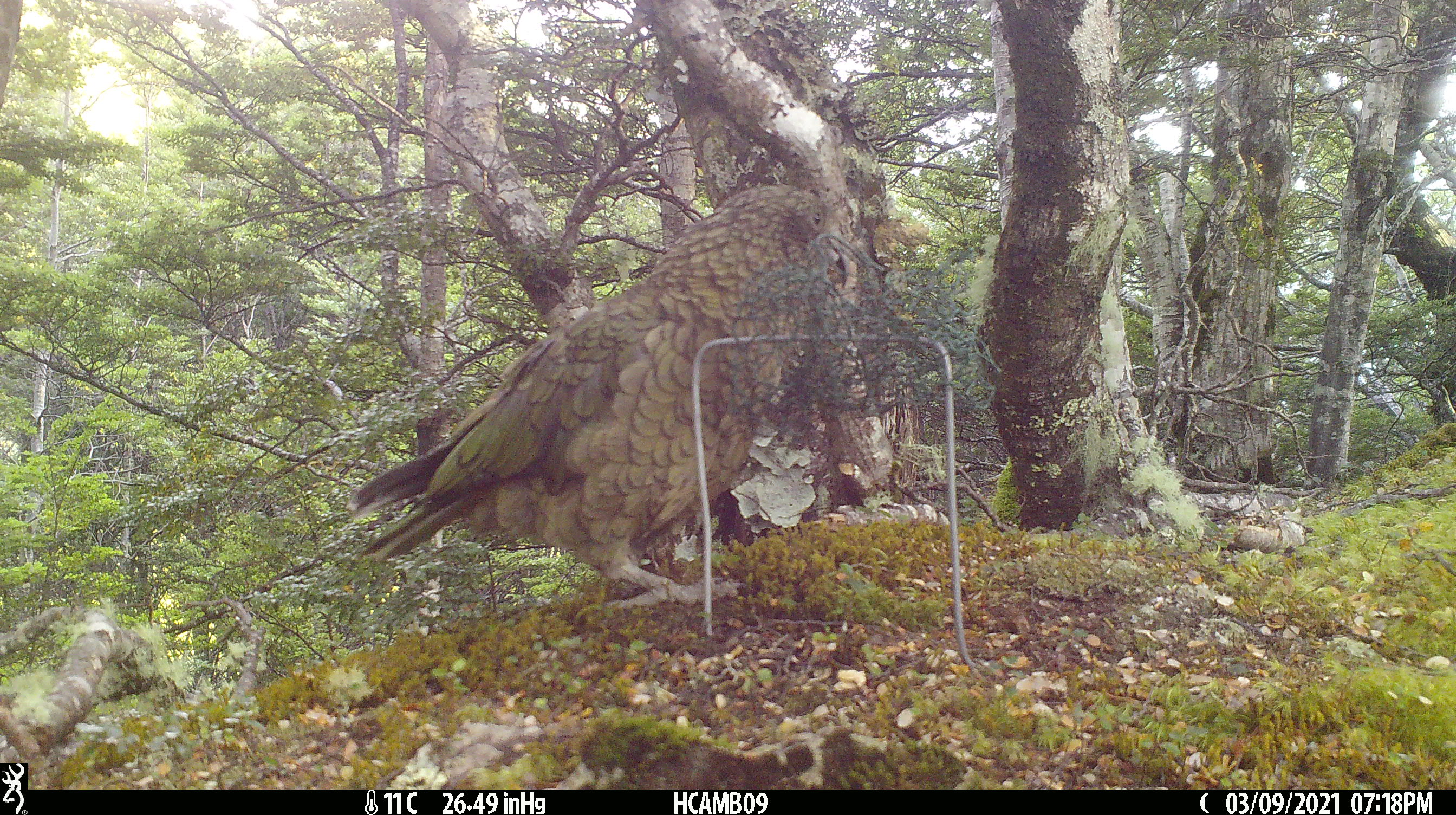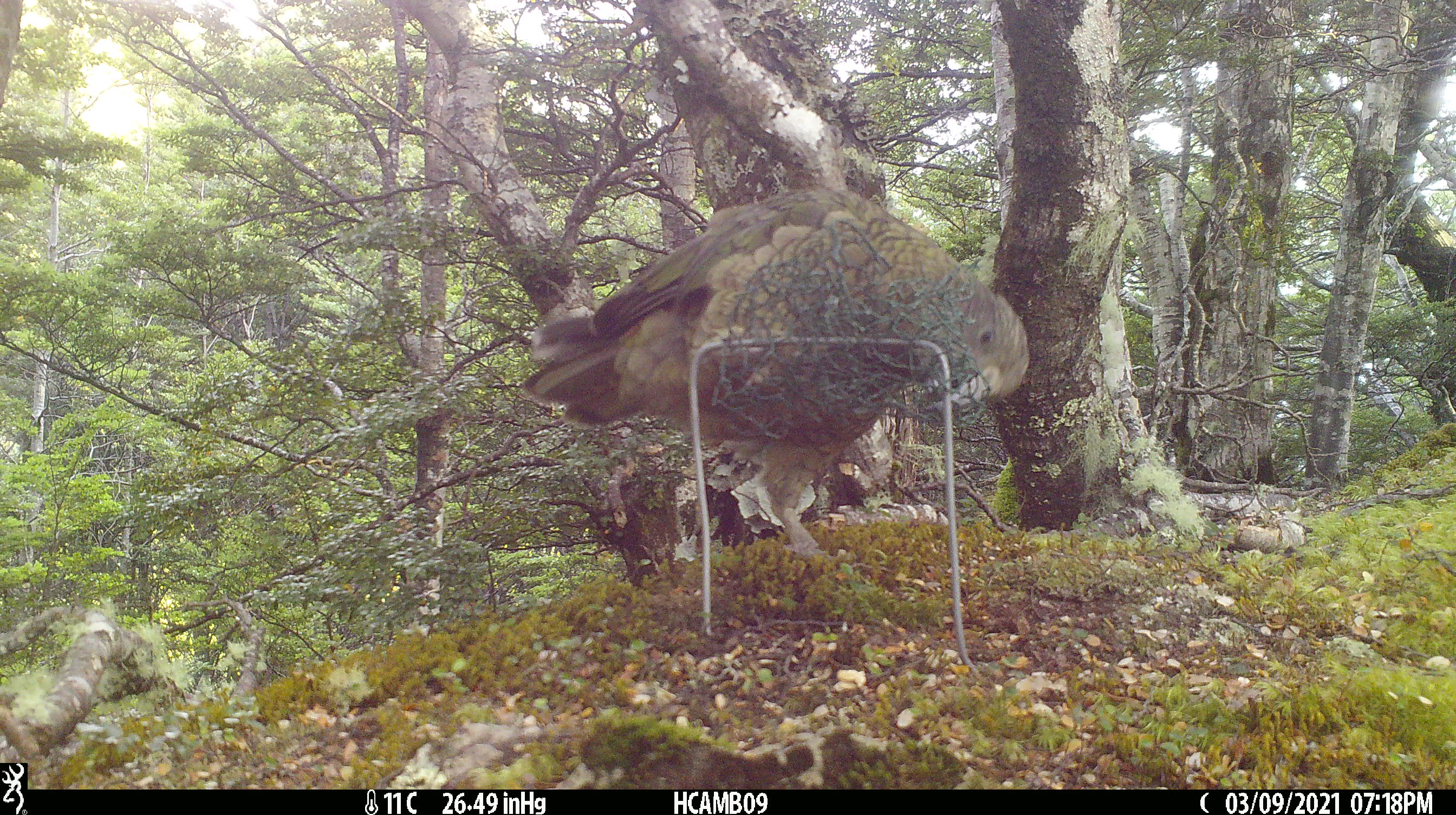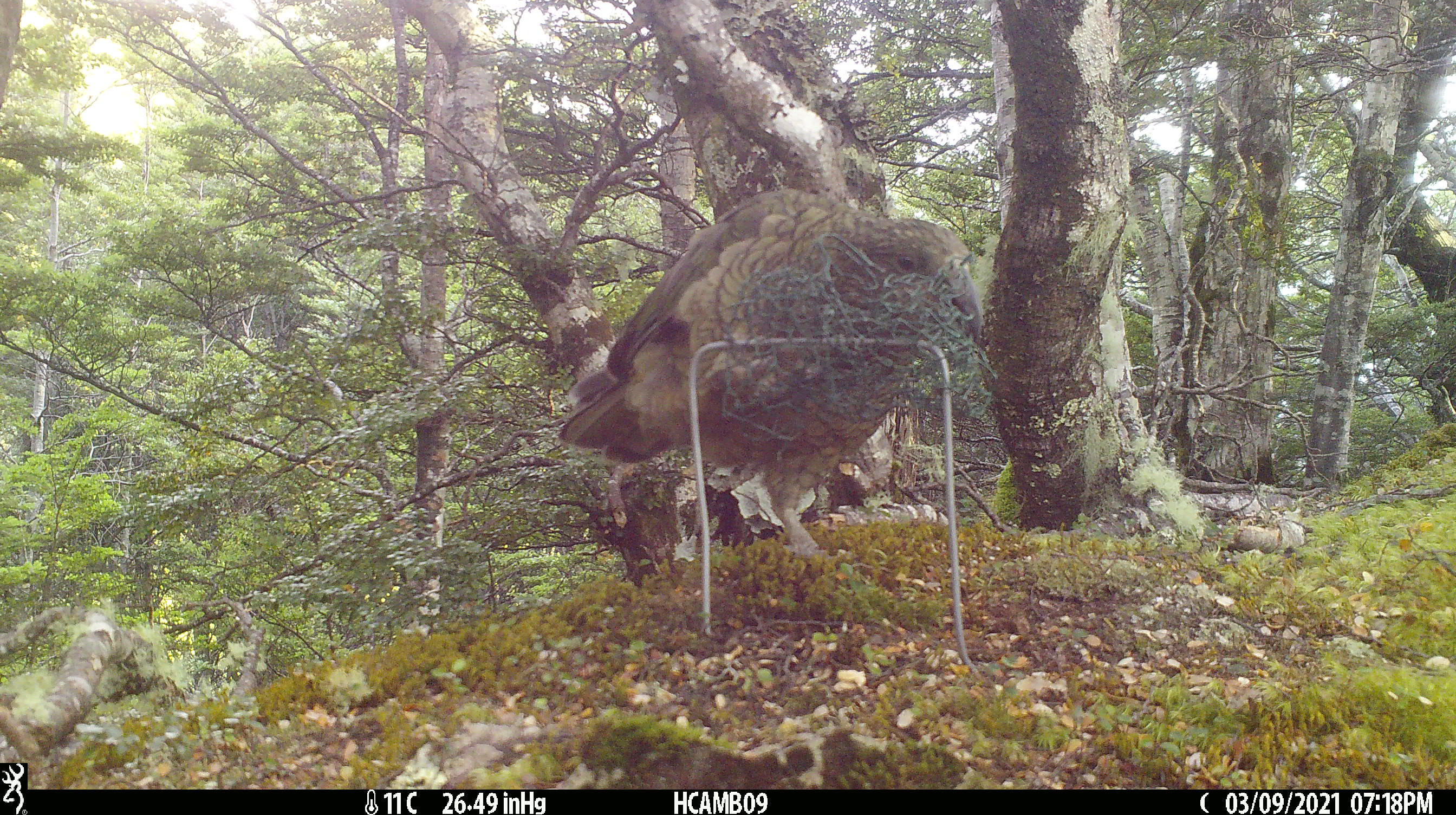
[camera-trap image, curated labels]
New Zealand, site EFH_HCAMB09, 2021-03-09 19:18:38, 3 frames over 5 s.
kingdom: Animalia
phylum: Chordata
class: Aves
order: Psittaciformes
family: Strigopidae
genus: Nestor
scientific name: Nestor notabilis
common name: kea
Kea (Nestor notabilis).